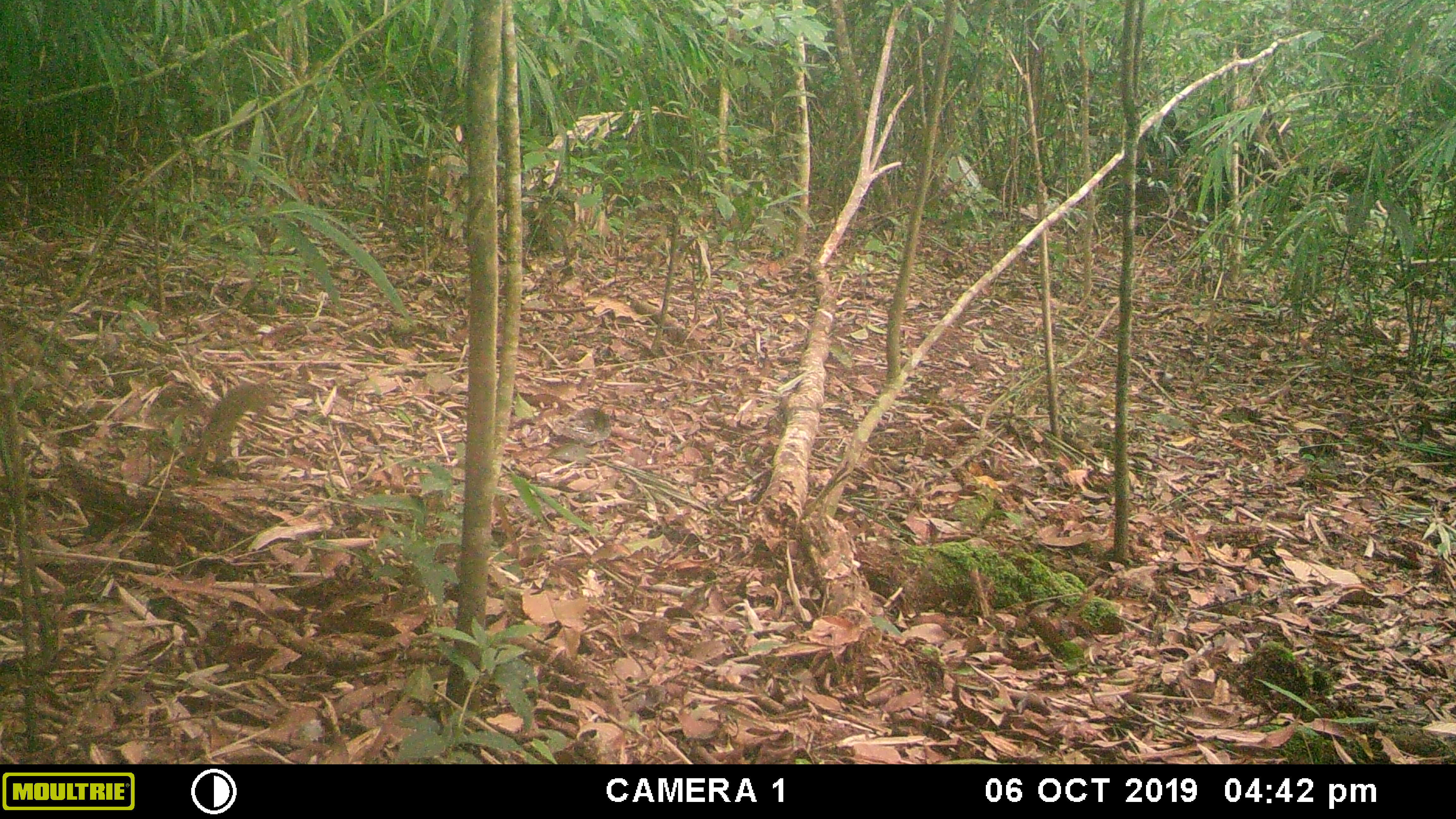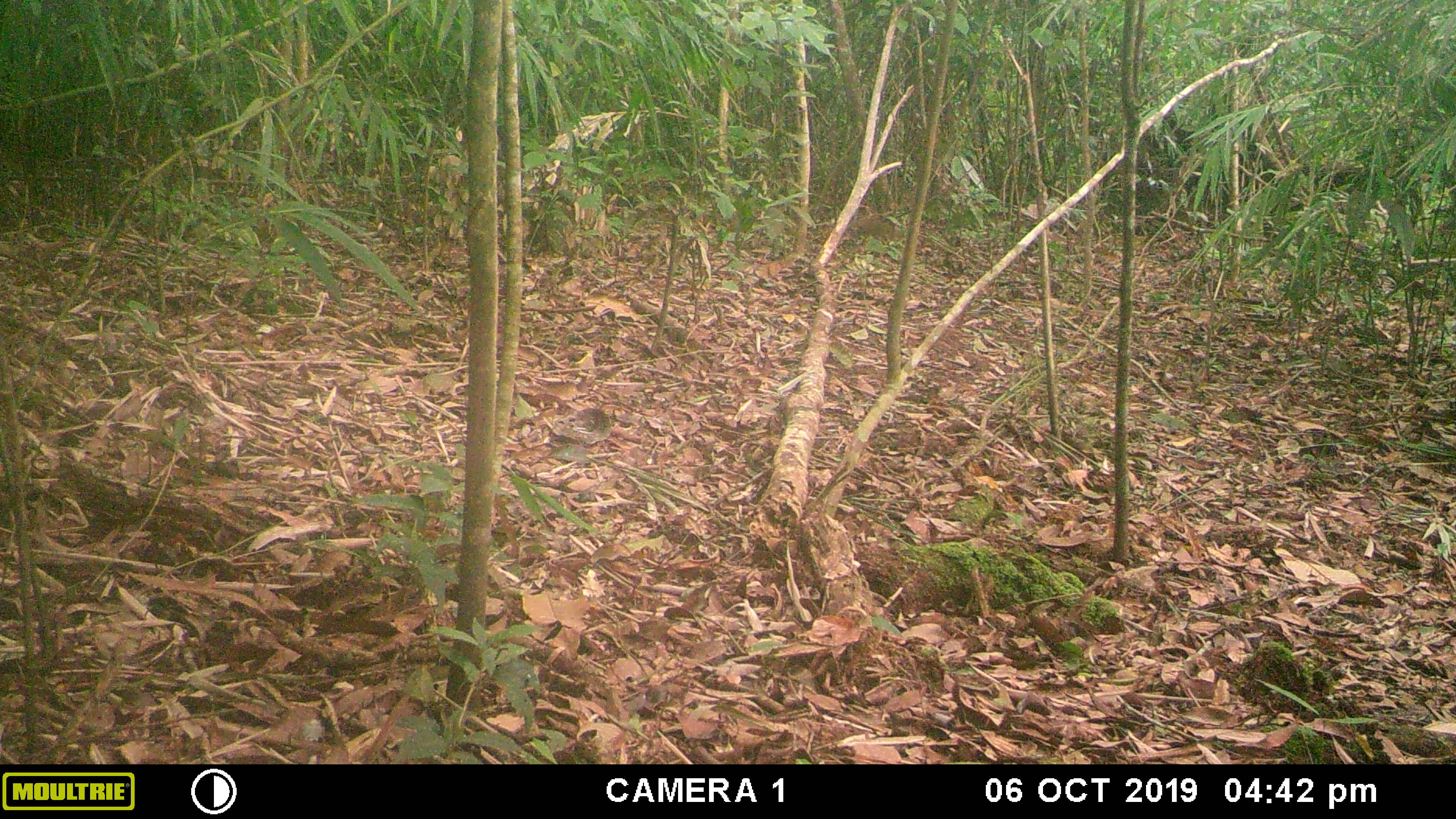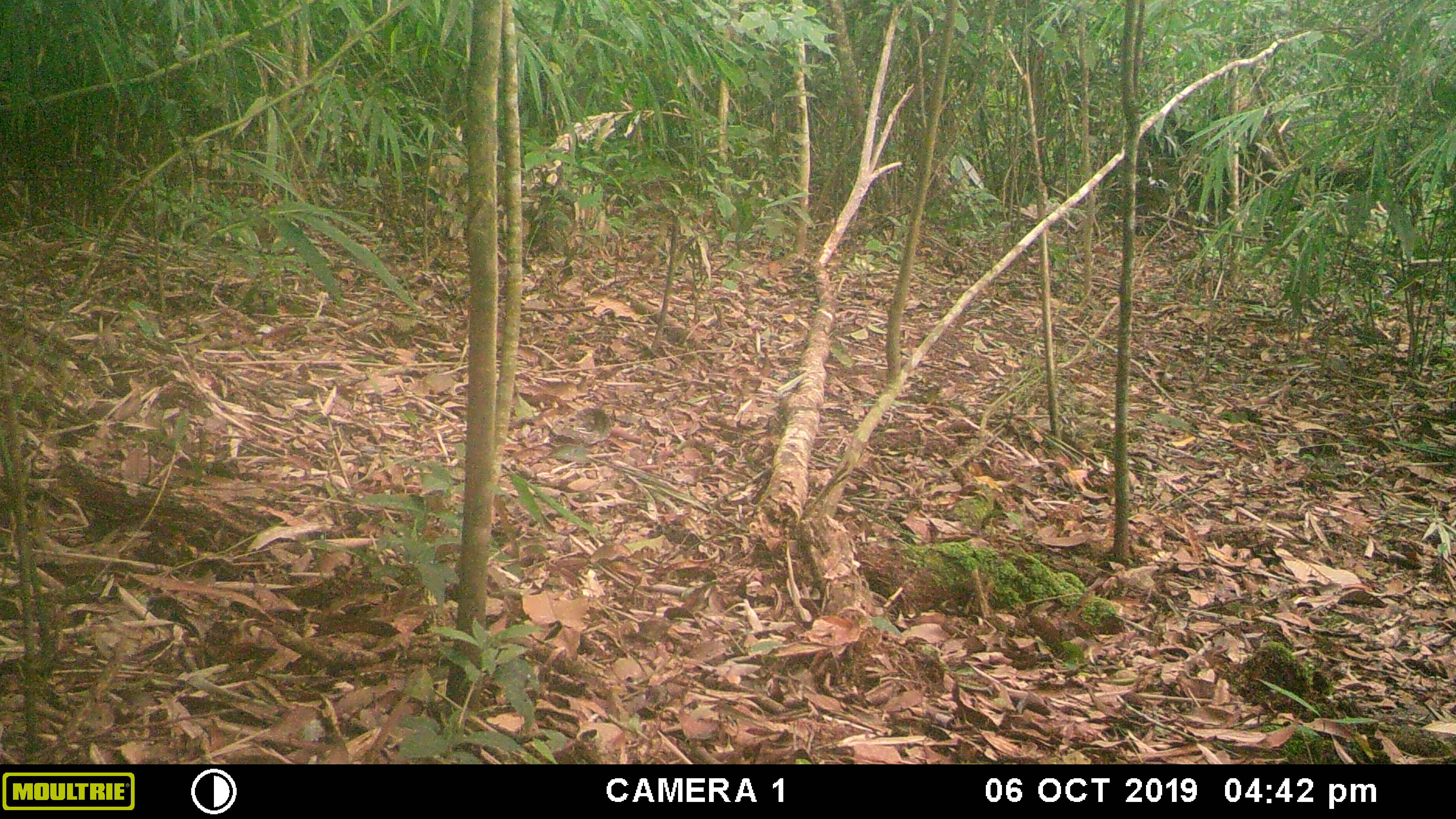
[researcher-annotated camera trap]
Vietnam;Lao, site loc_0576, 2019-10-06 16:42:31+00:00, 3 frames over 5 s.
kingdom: Animalia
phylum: Chordata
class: Mammalia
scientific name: Mammalia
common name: mammal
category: unidentified small mammal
Unidentified small mammal (mammal) (Mammalia). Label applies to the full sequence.